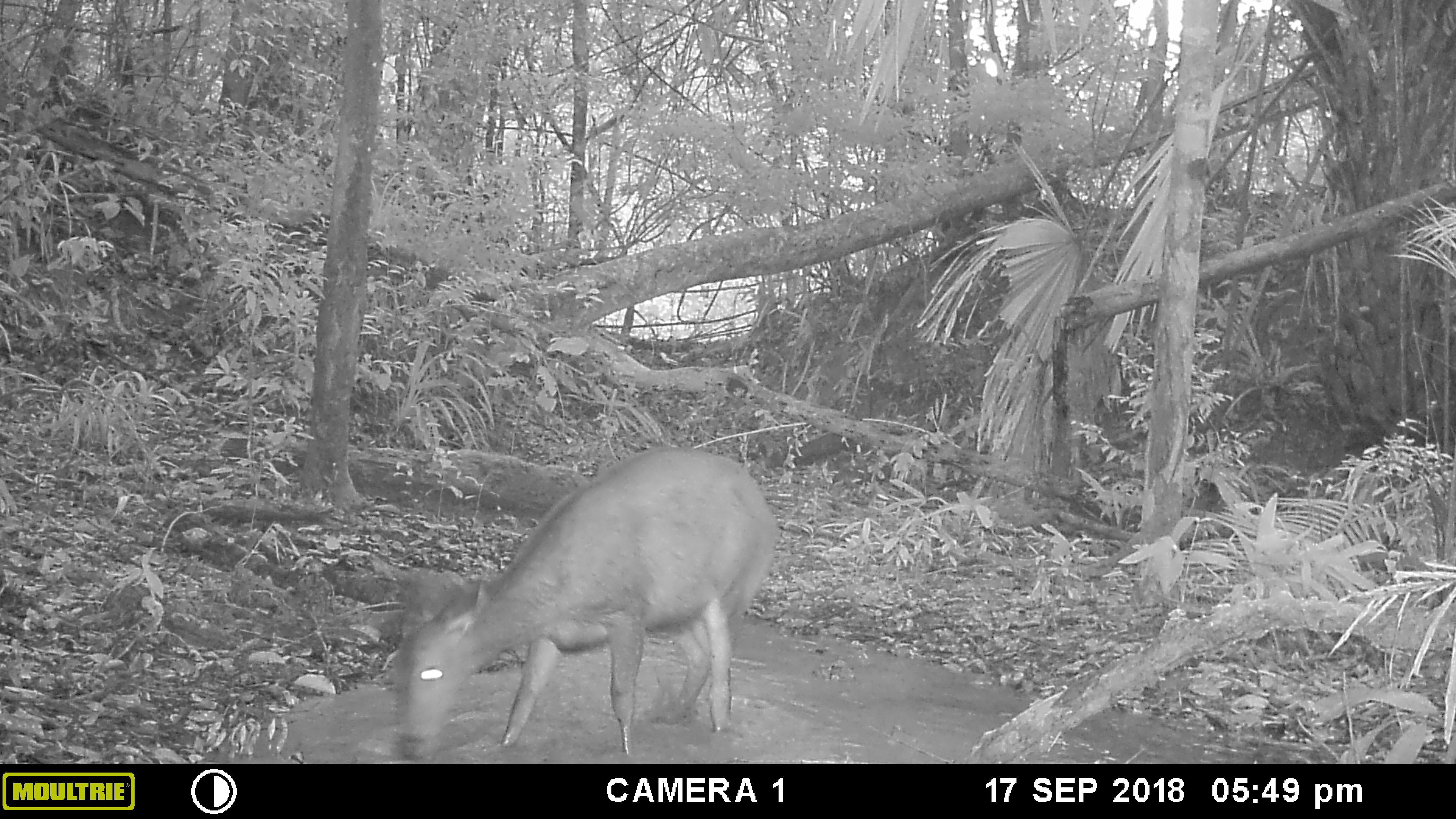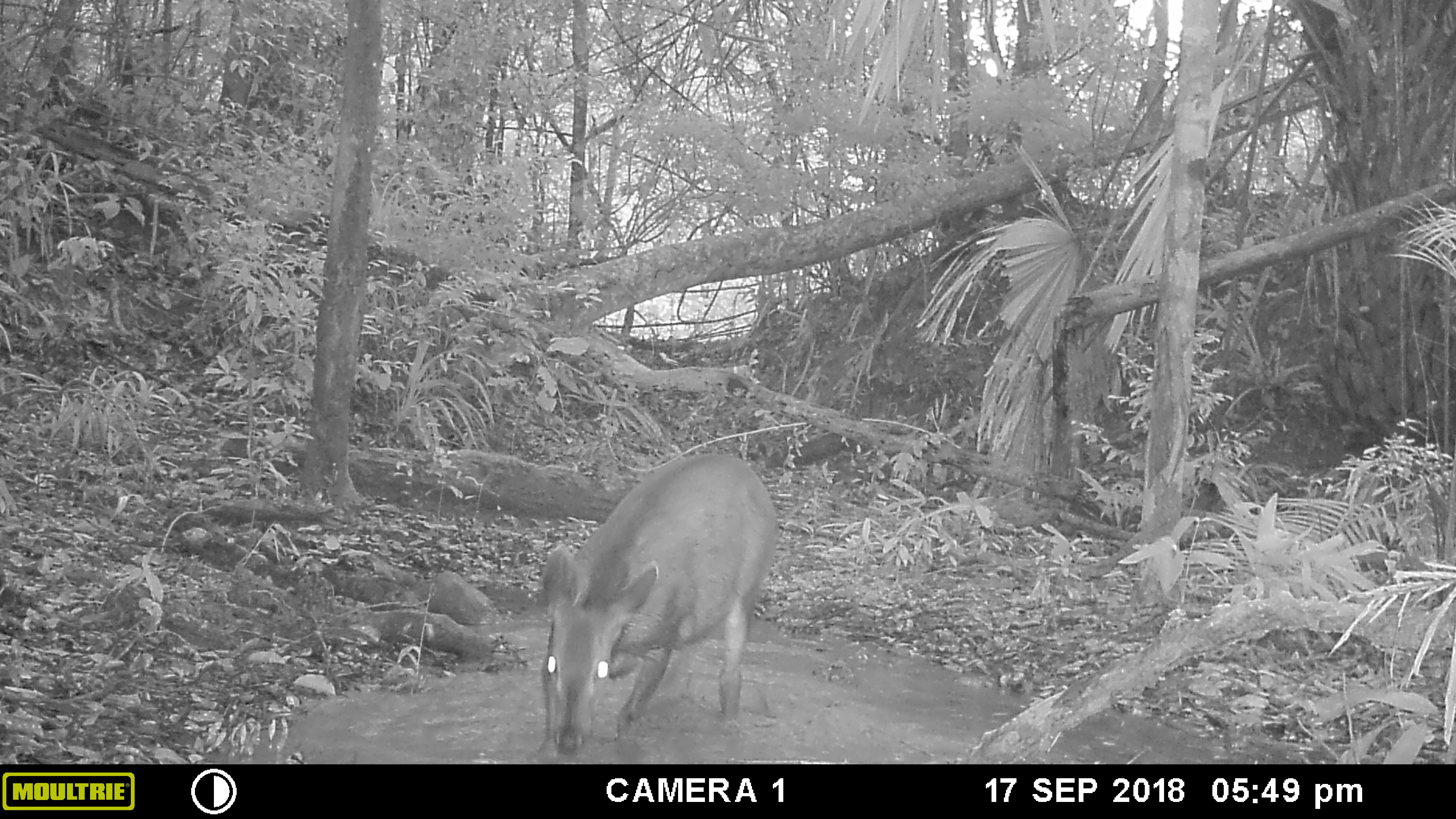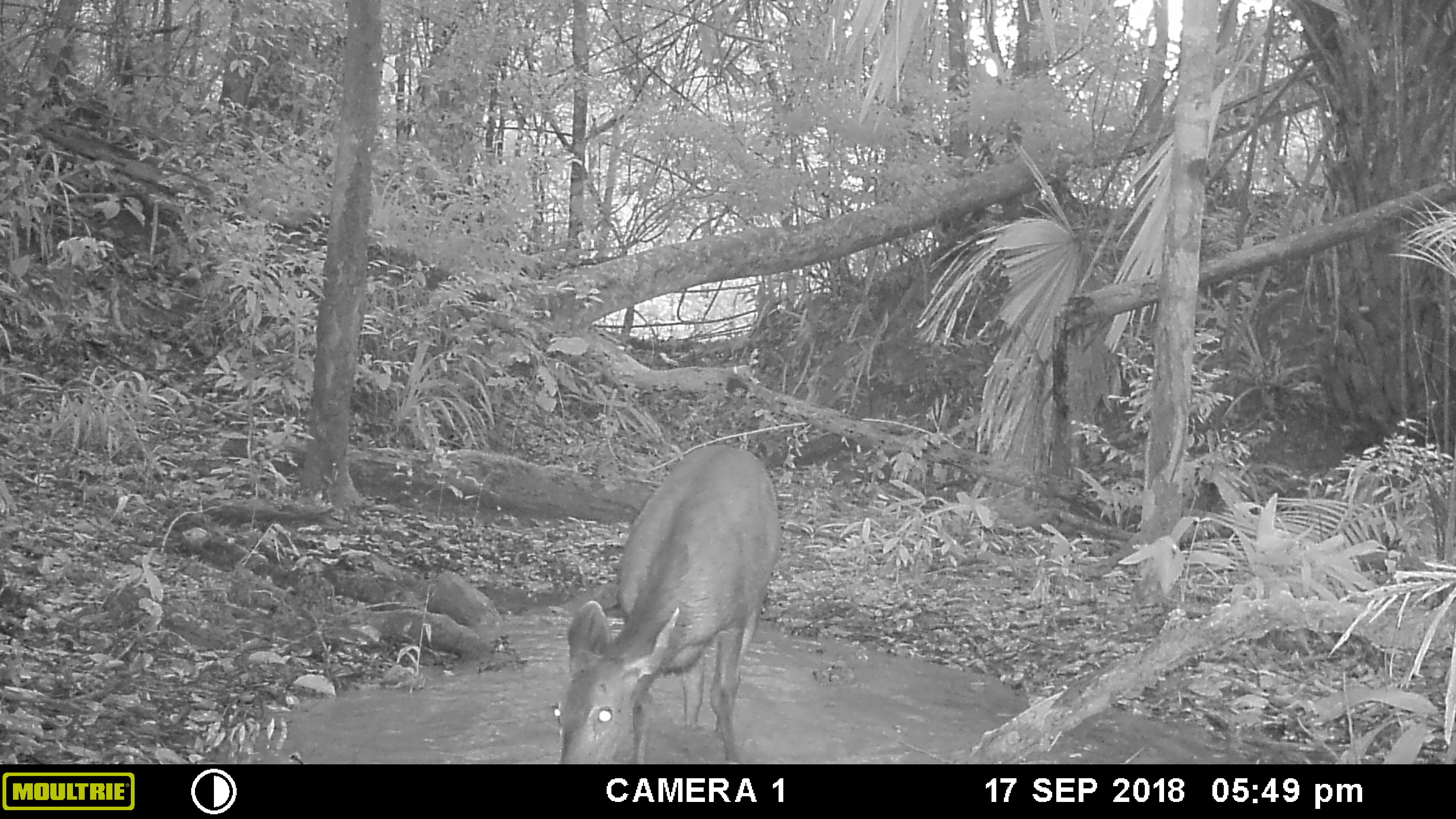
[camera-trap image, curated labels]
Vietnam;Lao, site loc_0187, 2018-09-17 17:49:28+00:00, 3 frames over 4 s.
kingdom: Animalia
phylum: Chordata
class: Mammalia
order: Artiodactyla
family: Cervidae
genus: Rusa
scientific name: Rusa unicolor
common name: sambar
Sambar (Rusa unicolor). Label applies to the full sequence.